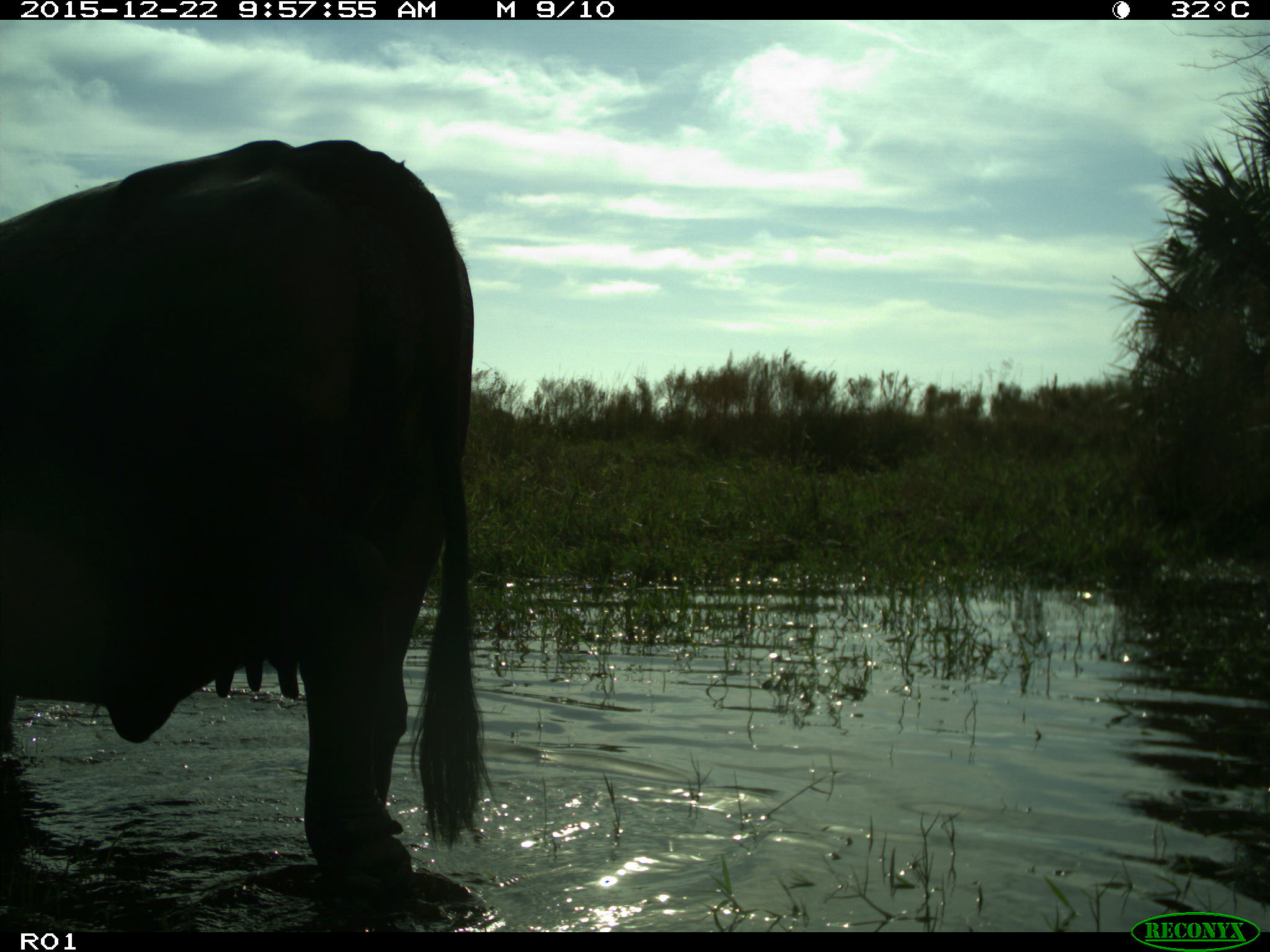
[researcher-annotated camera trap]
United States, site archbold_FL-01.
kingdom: Animalia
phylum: Chordata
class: Mammalia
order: Artiodactyla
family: Bovidae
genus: Bos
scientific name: Bos taurus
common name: domestic cow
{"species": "Bos taurus (domestic cow)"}